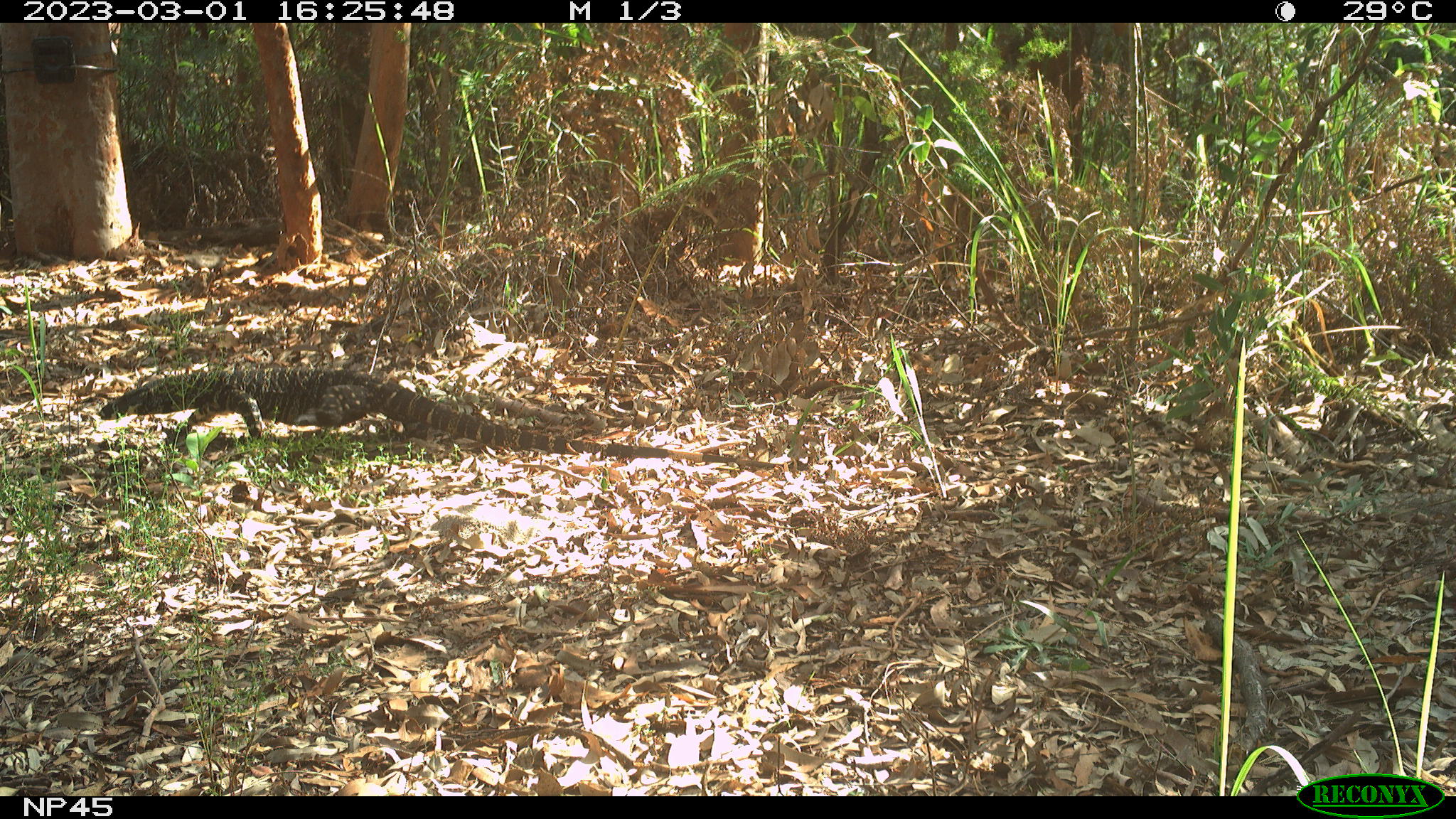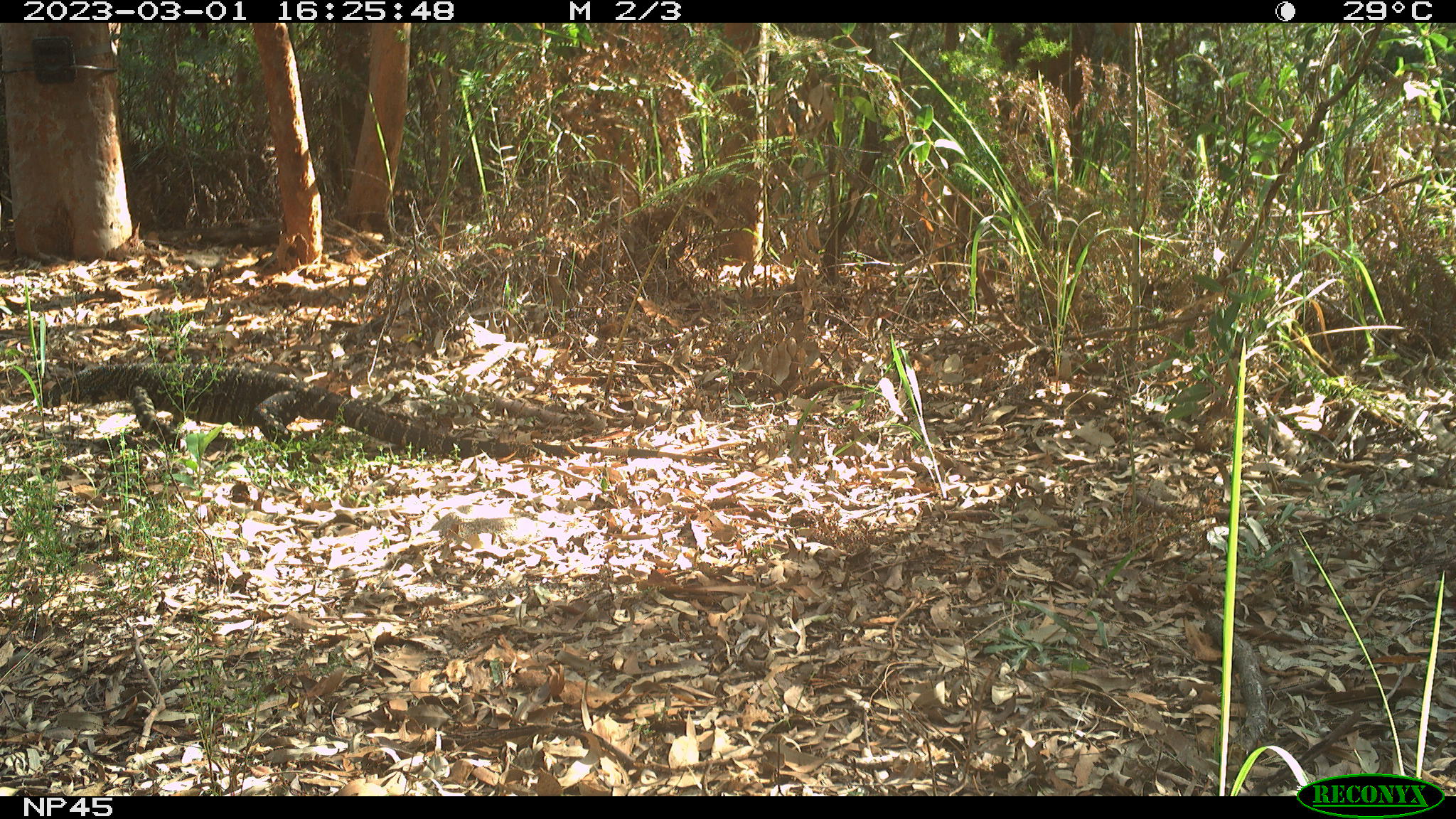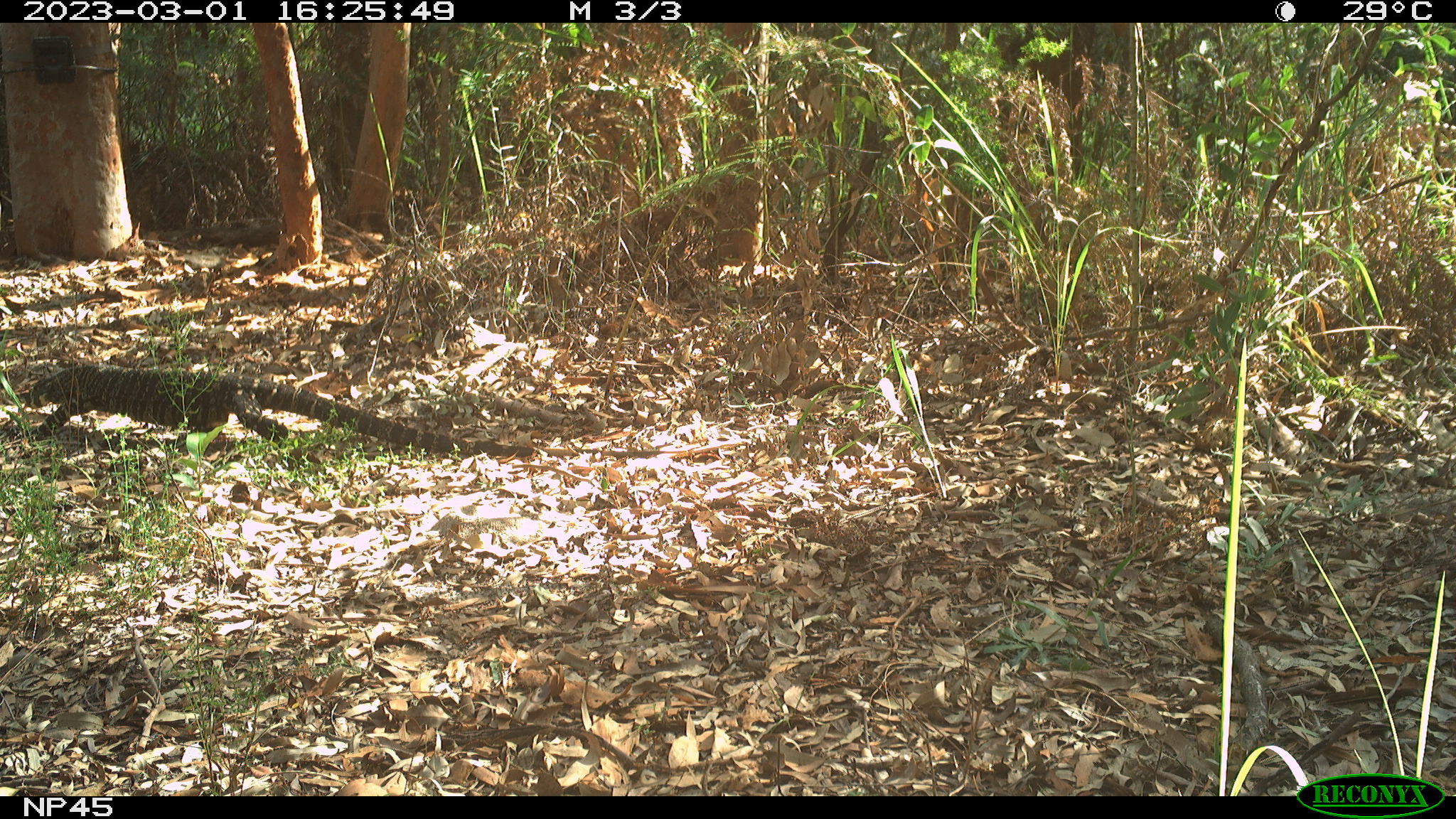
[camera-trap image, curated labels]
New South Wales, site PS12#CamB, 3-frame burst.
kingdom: Animalia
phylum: Chordata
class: Reptilia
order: Squamata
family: Varanidae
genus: Varanus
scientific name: Varanus varius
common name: lace monitor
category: goanna